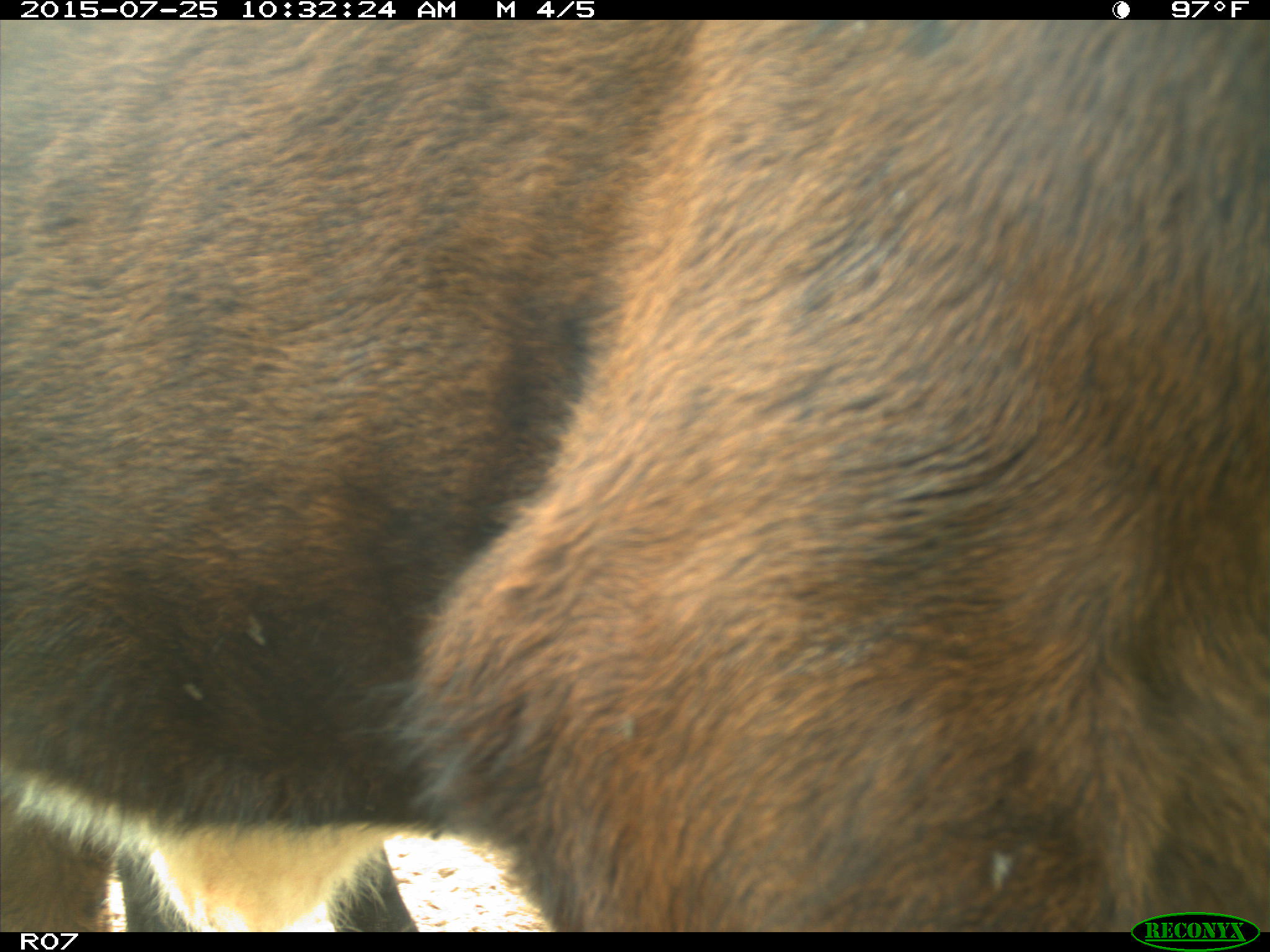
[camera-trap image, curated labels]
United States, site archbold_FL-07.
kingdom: Animalia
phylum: Chordata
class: Mammalia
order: Artiodactyla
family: Bovidae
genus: Bos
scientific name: Bos taurus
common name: domestic cow